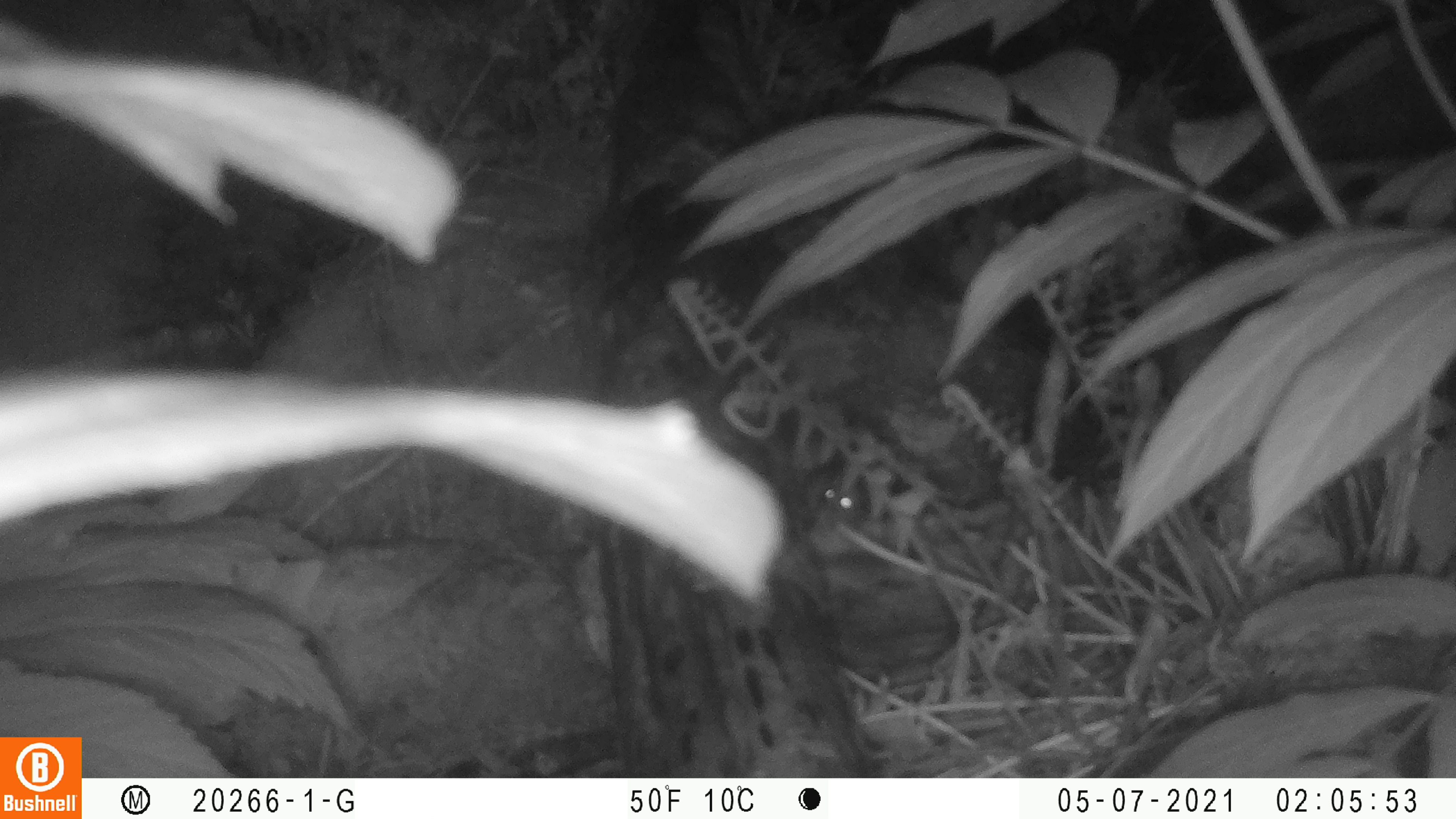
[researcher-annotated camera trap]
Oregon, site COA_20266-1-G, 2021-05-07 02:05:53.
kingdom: Animalia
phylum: Chordata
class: Mammalia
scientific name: Mammalia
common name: small mammal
Small mammal (Mammalia).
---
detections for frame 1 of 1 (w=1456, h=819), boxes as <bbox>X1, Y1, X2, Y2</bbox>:
small mammal: <bbox>757, 419, 974, 589</bbox>